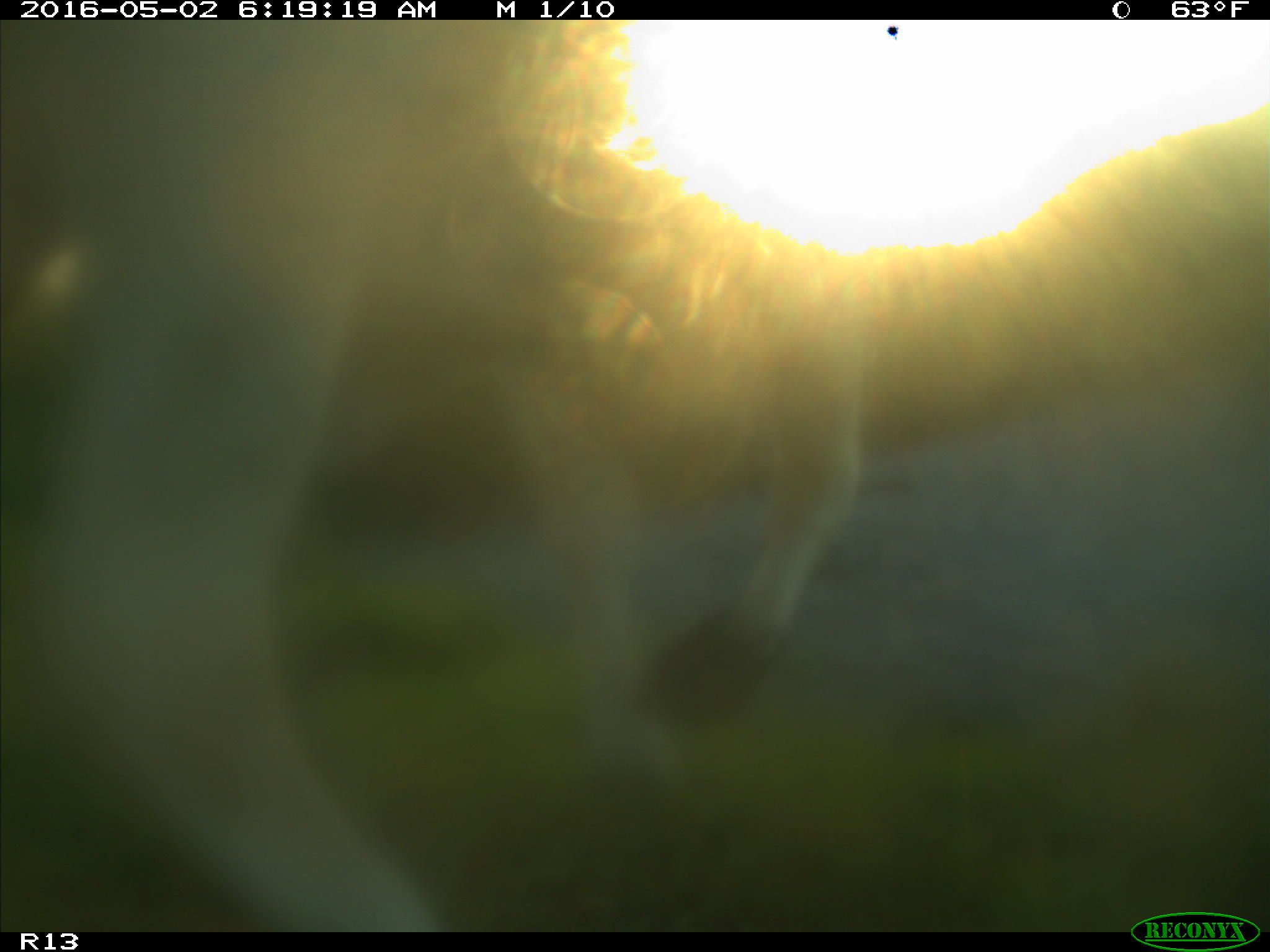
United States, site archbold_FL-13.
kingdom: Animalia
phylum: Chordata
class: Mammalia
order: Artiodactyla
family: Bovidae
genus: Bos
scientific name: Bos taurus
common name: domestic cow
Bos taurus (domestic cow).